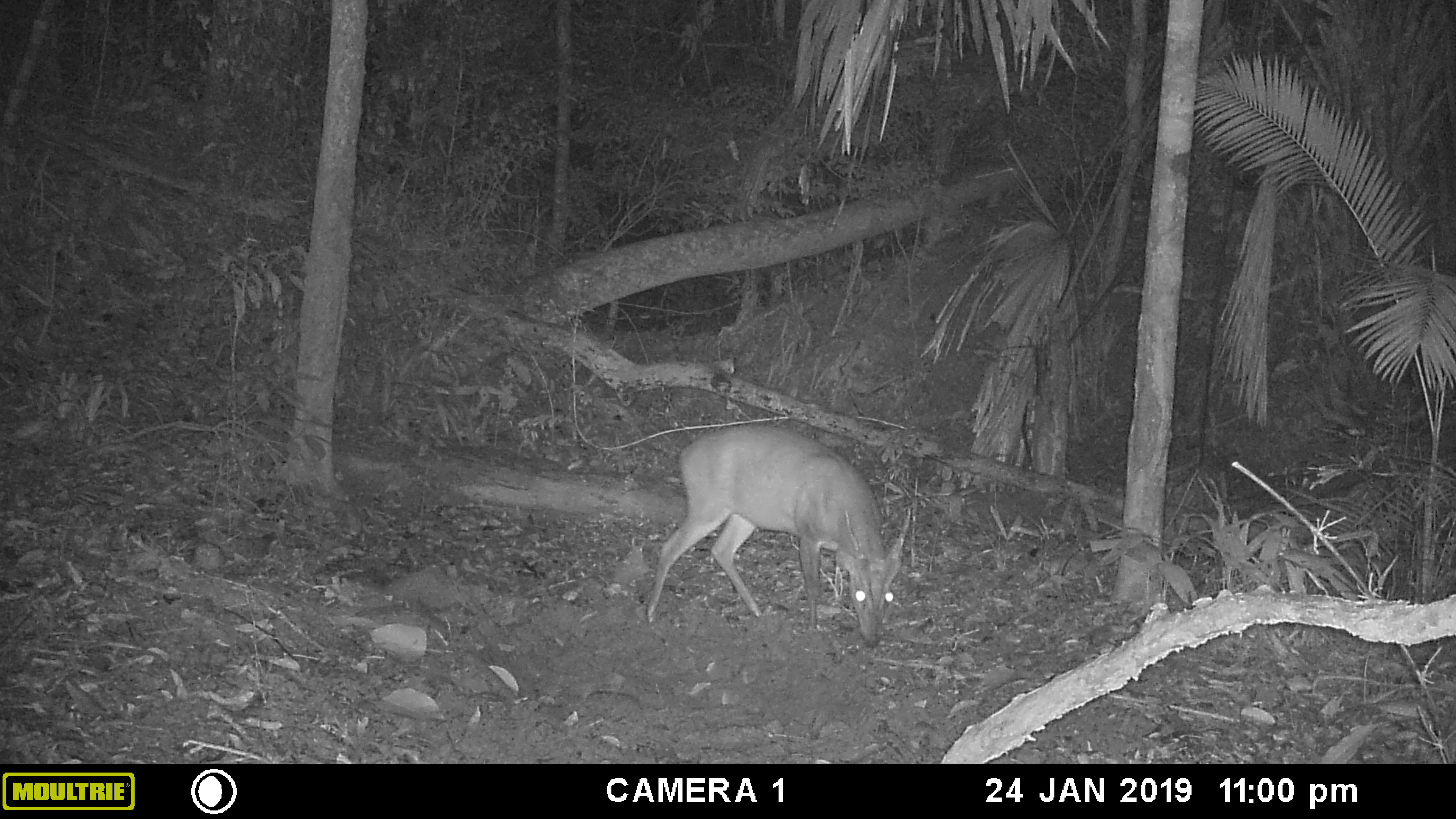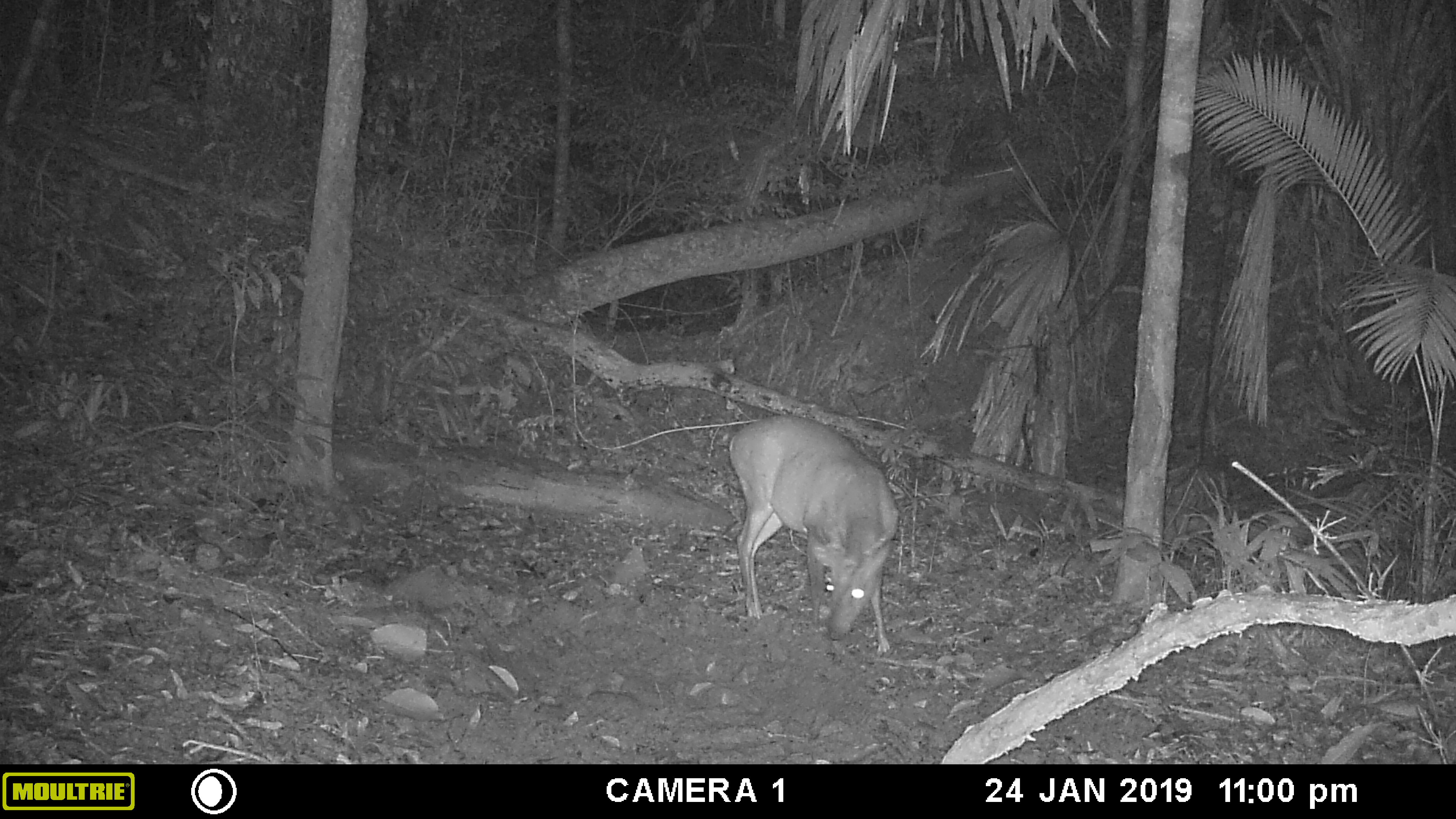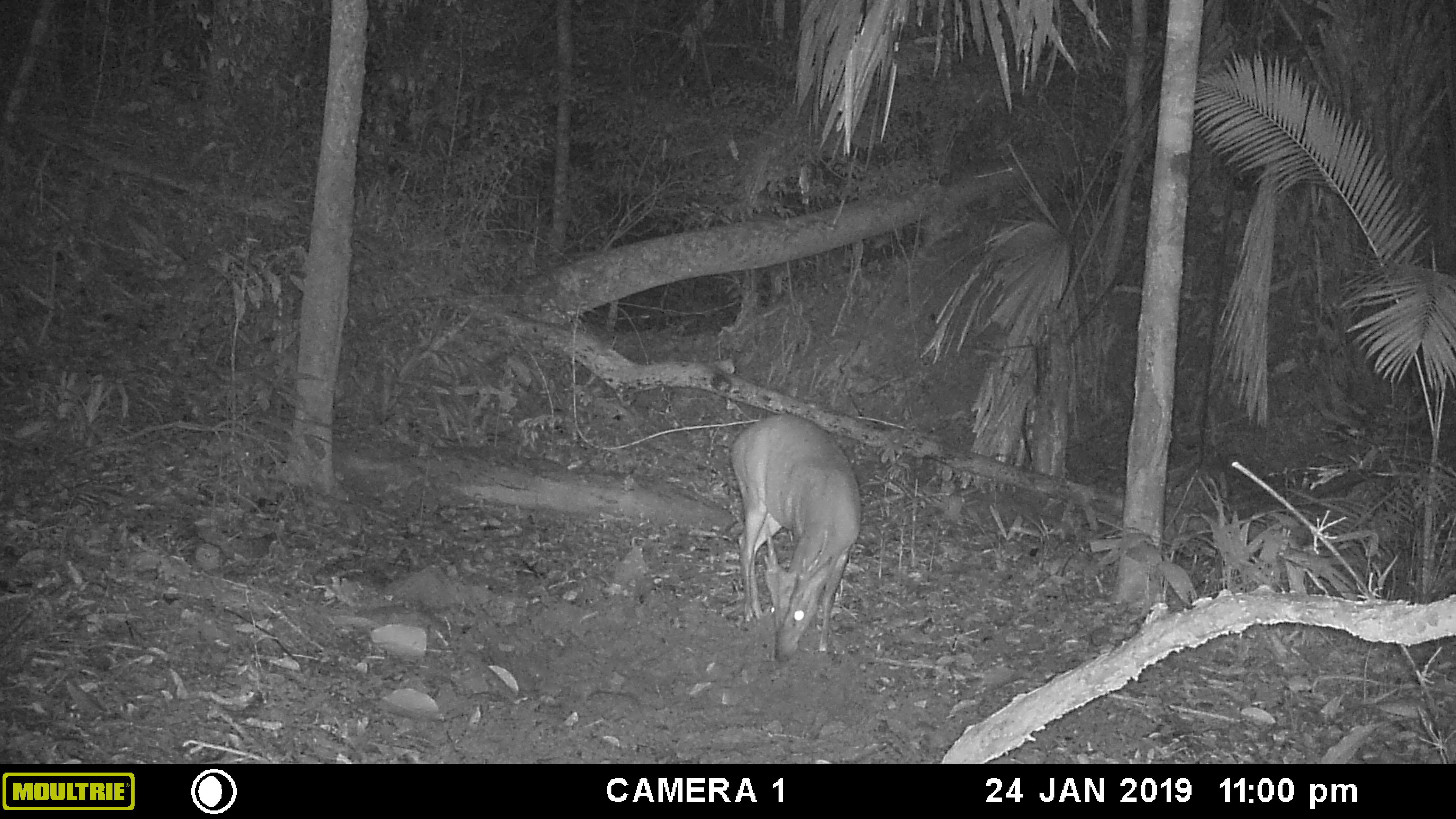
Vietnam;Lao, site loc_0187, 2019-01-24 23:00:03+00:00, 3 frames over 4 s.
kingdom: Animalia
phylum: Chordata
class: Mammalia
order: Artiodactyla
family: Cervidae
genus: Muntiacus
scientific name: Muntiacus vuquangensis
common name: large-antlered muntjac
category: large antlered muntjac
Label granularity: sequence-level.